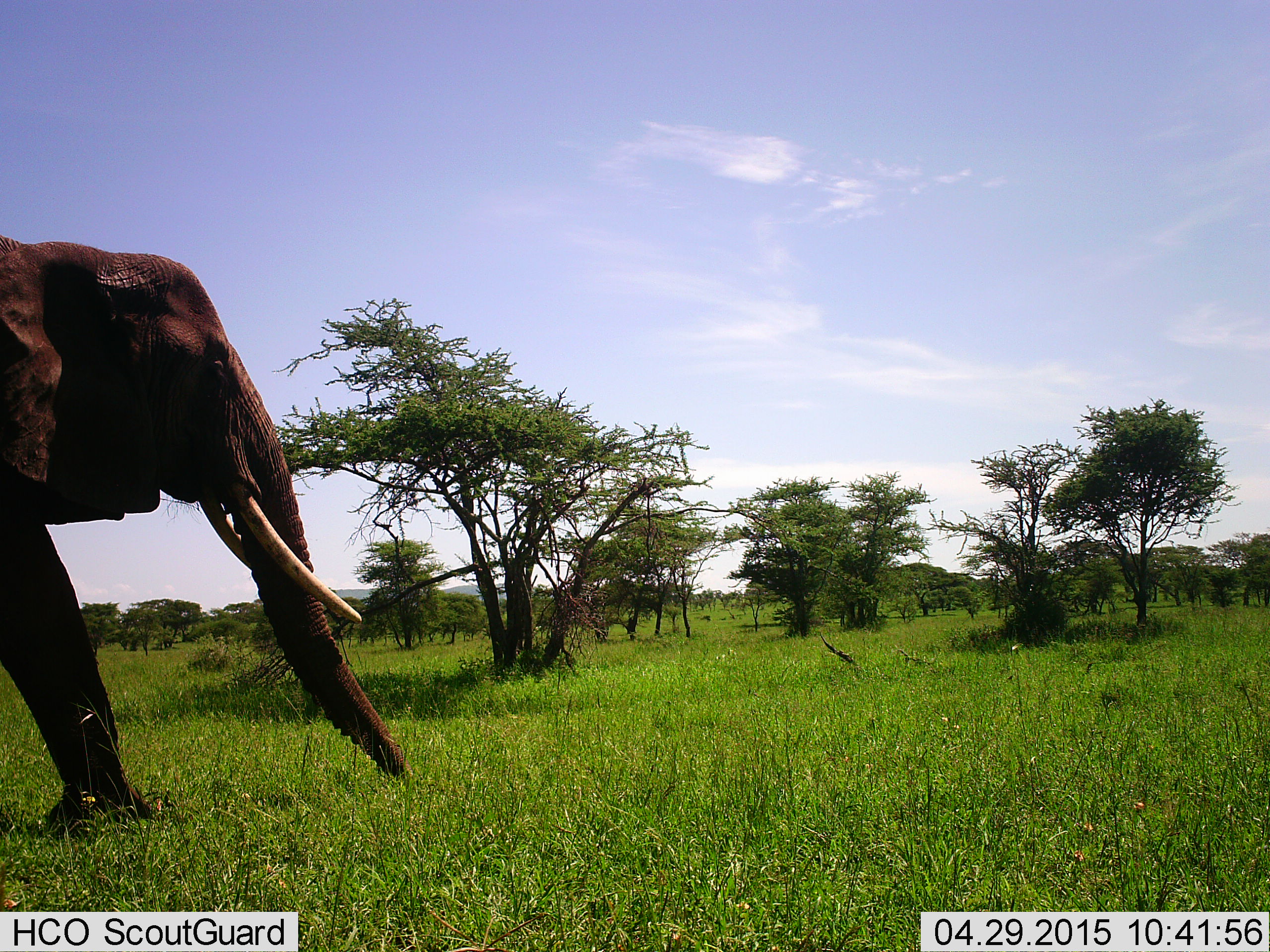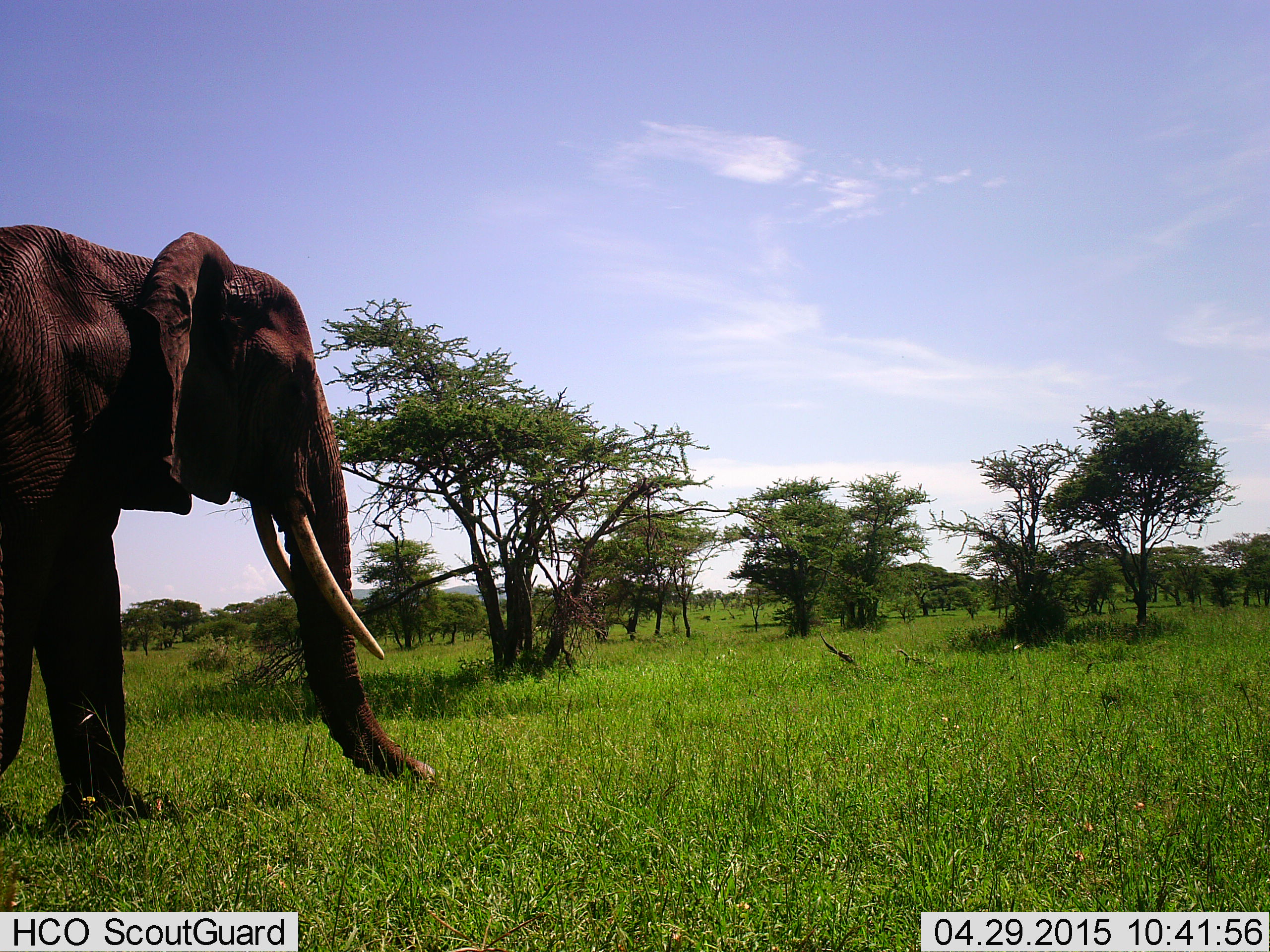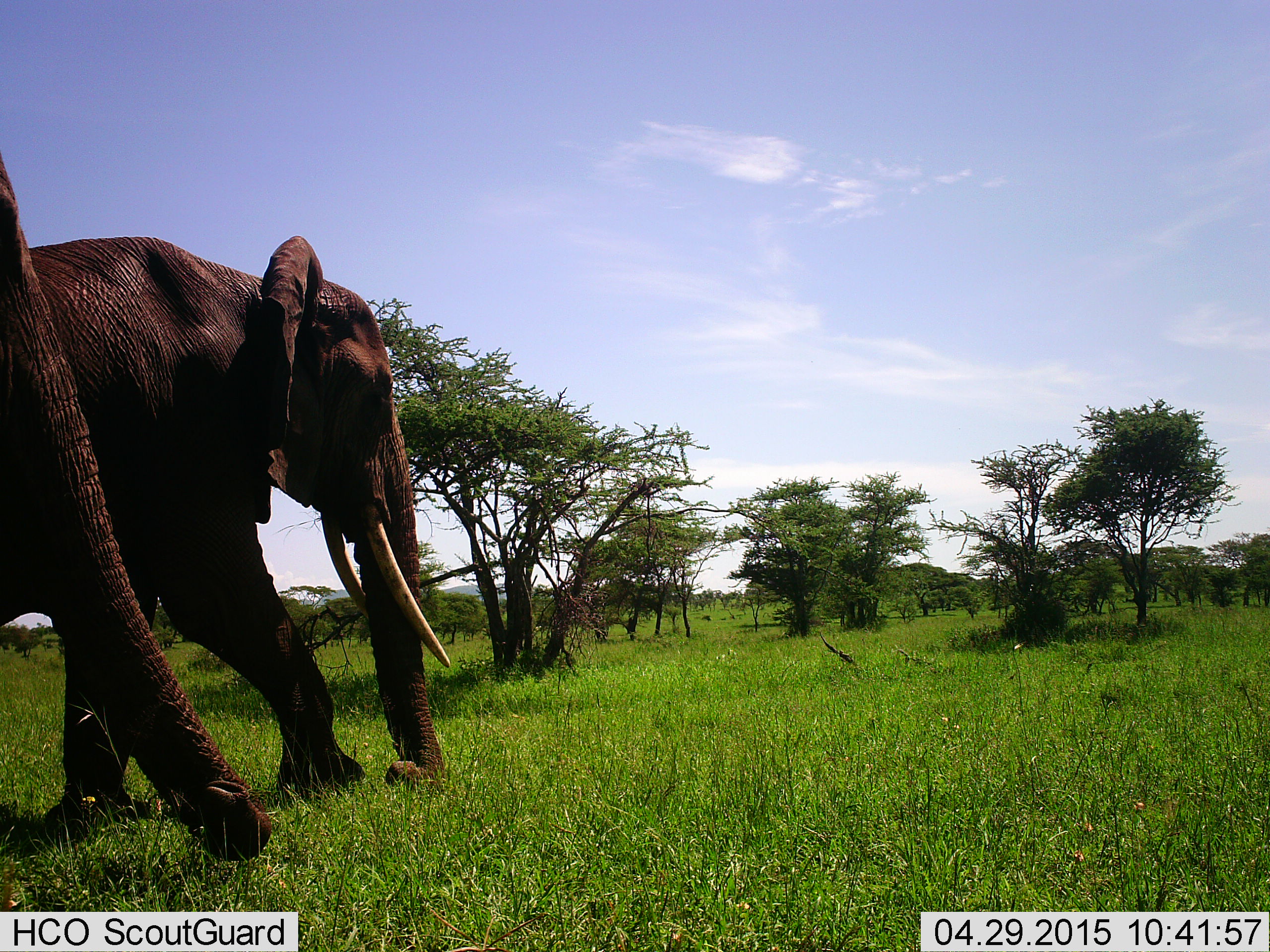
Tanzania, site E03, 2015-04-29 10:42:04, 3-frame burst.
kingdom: Animalia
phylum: Chordata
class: Mammalia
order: Proboscidea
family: Elephantidae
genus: Loxodonta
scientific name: Loxodonta africana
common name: african bush elephant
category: elephant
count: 2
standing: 30%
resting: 0%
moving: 90%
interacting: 0%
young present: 0%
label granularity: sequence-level